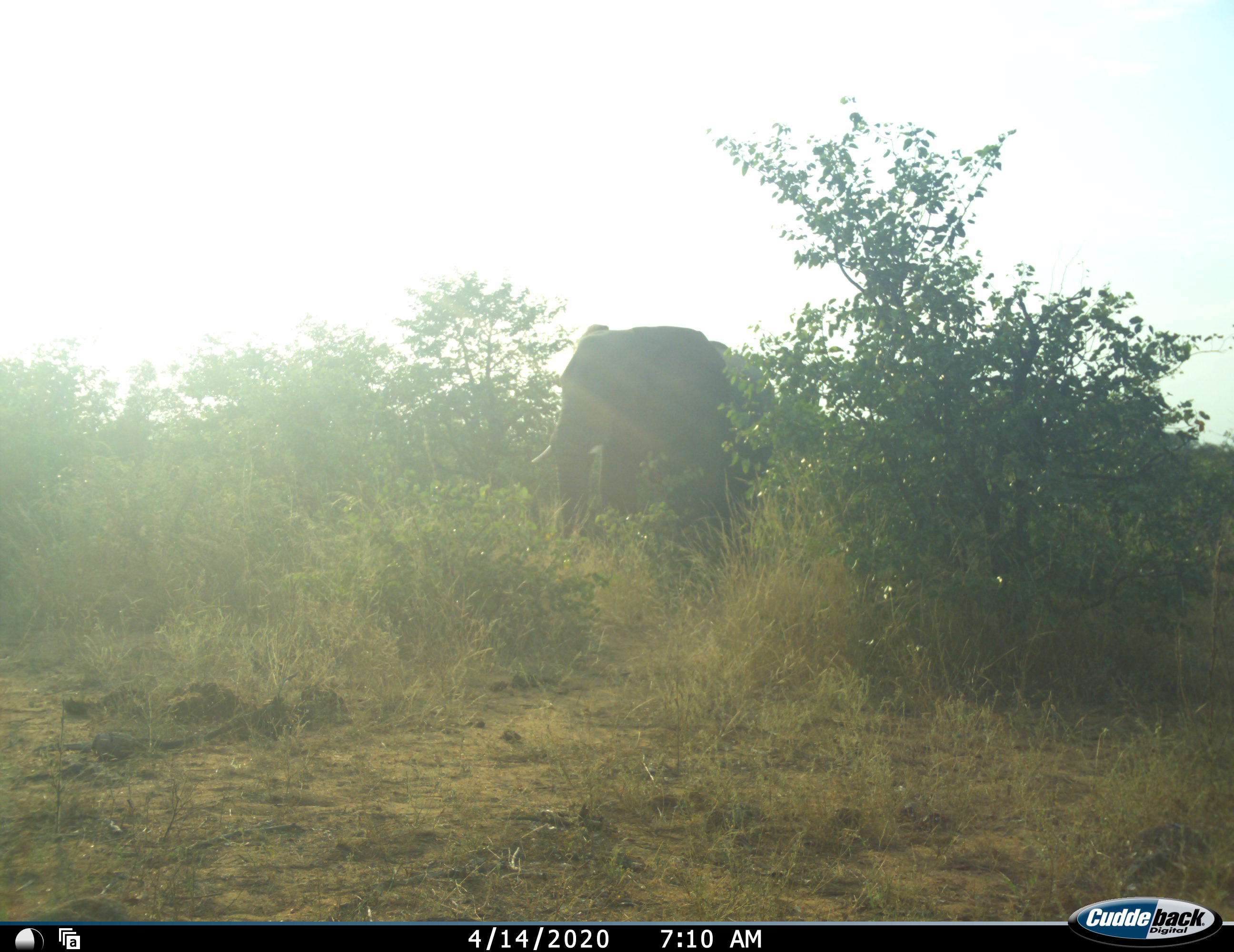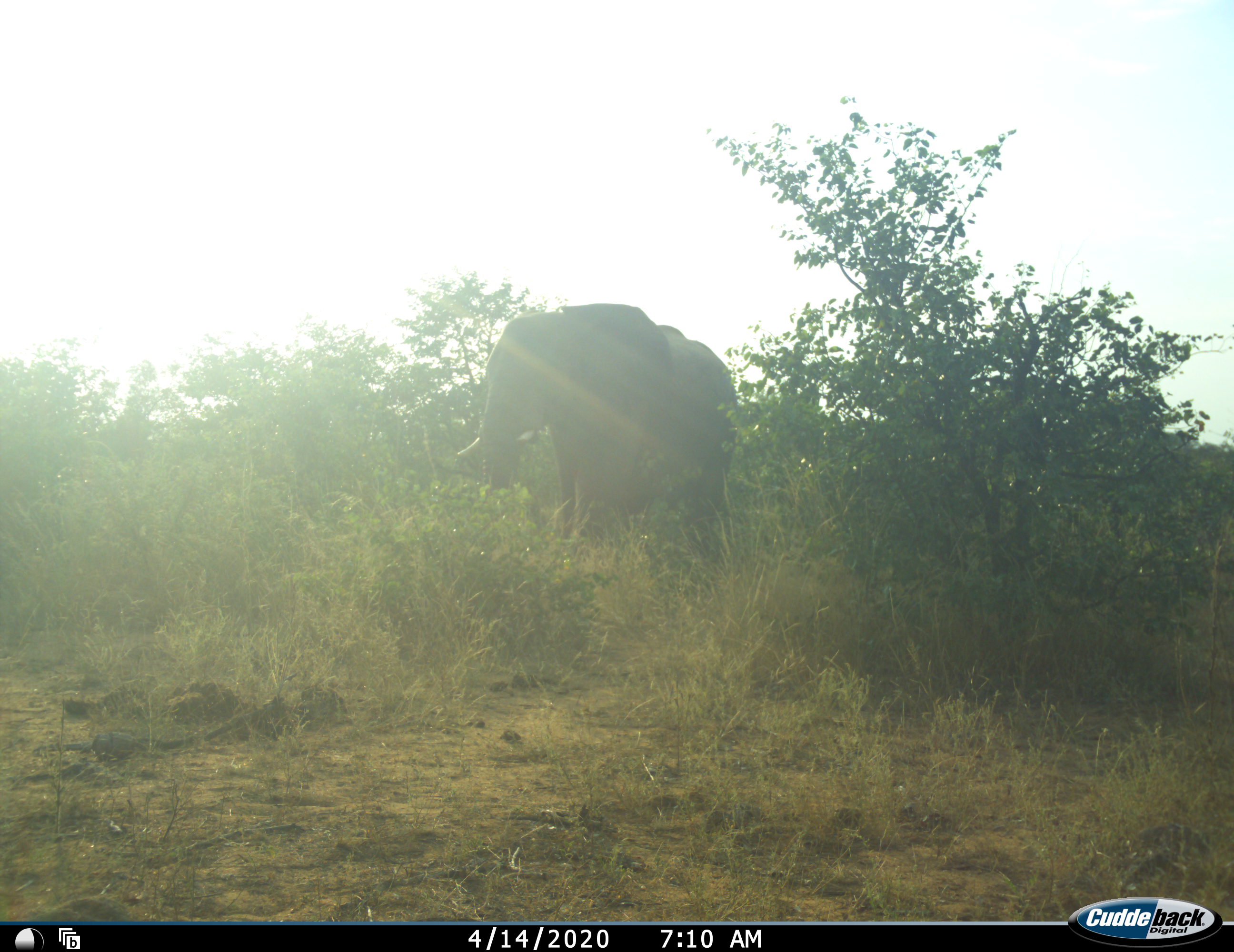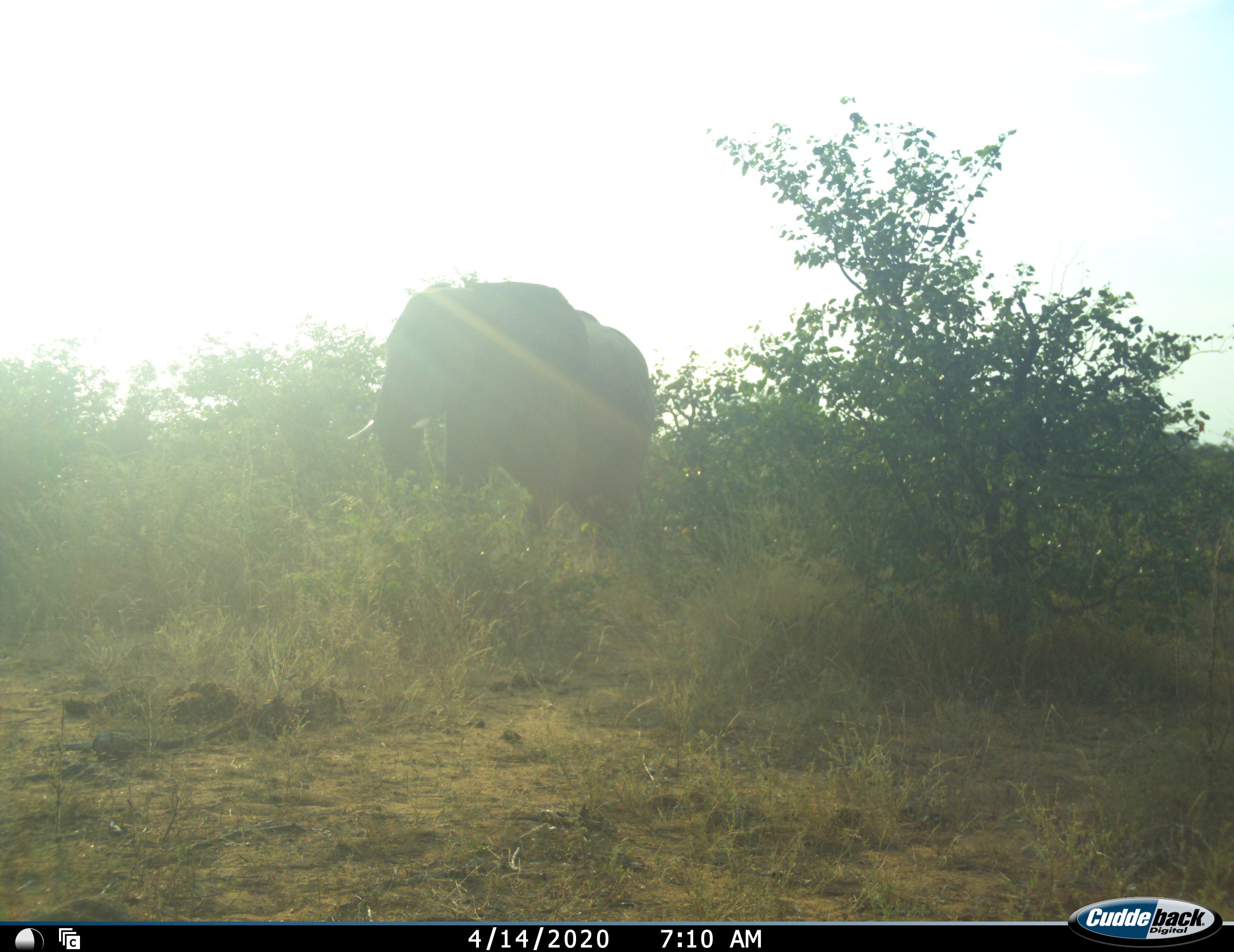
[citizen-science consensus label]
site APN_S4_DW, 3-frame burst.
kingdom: Animalia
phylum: Chordata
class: Mammalia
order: Proboscidea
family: Elephantidae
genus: Loxodonta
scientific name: Loxodonta africana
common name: african bush elephant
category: elephant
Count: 1.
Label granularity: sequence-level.